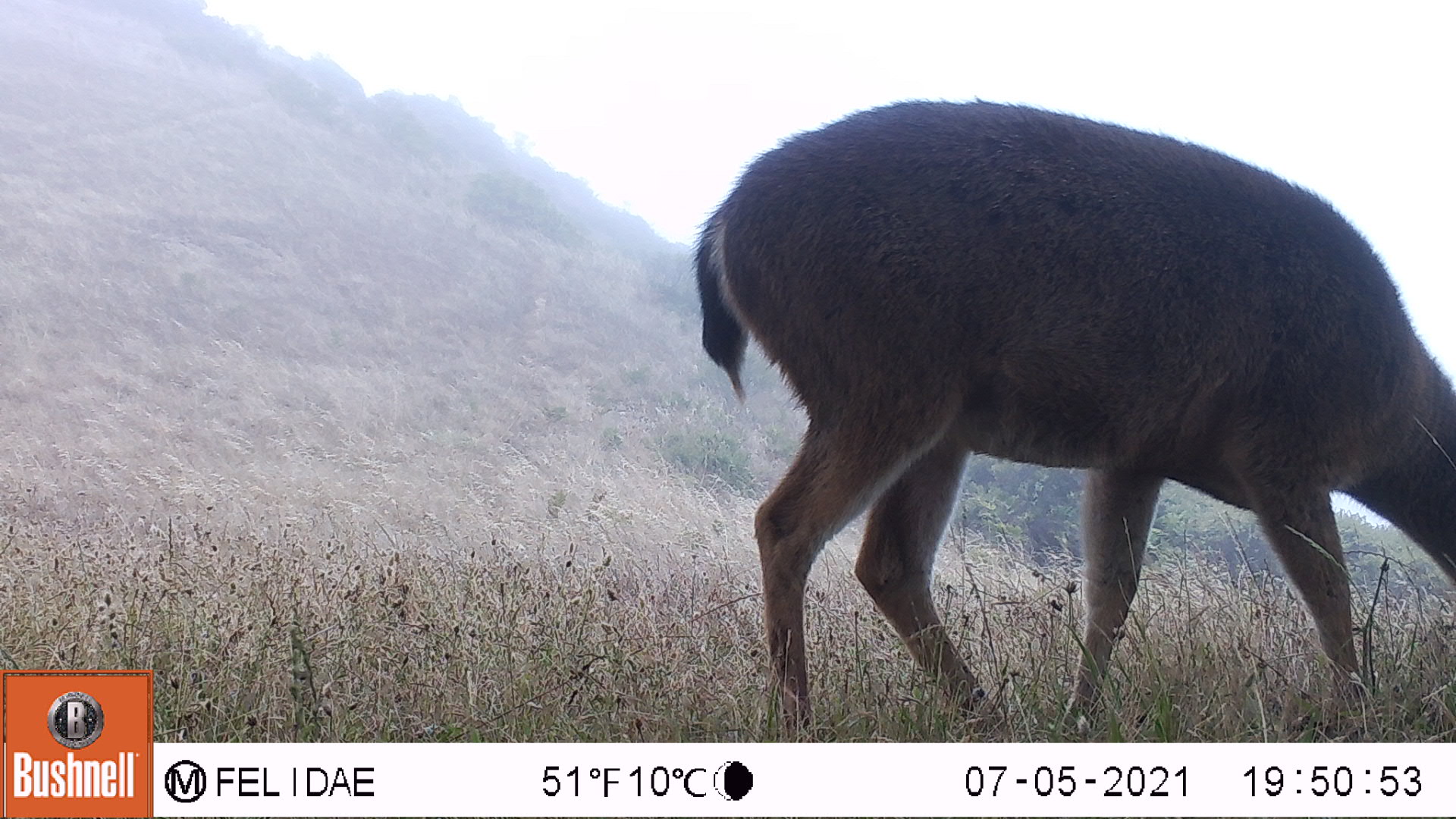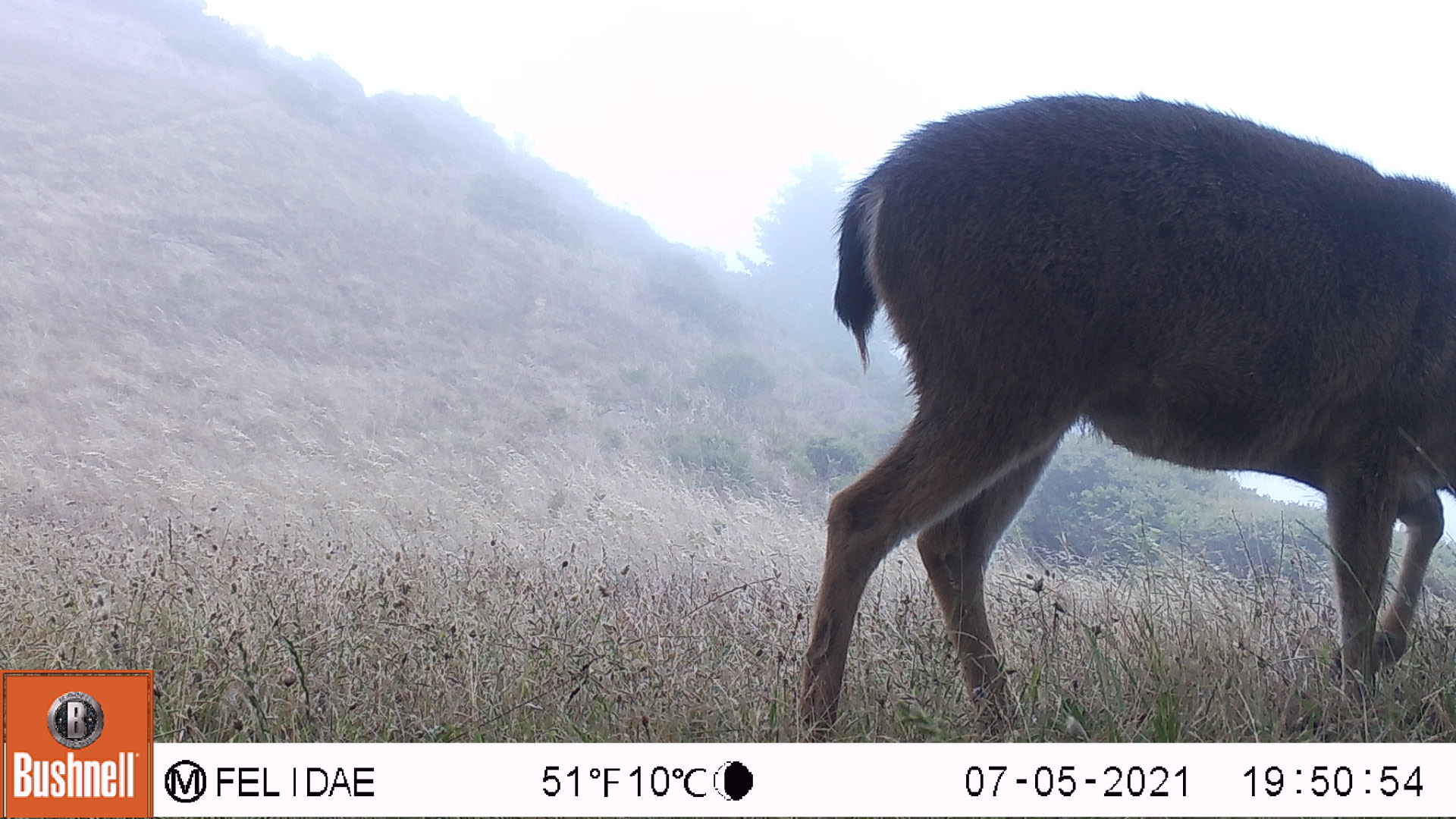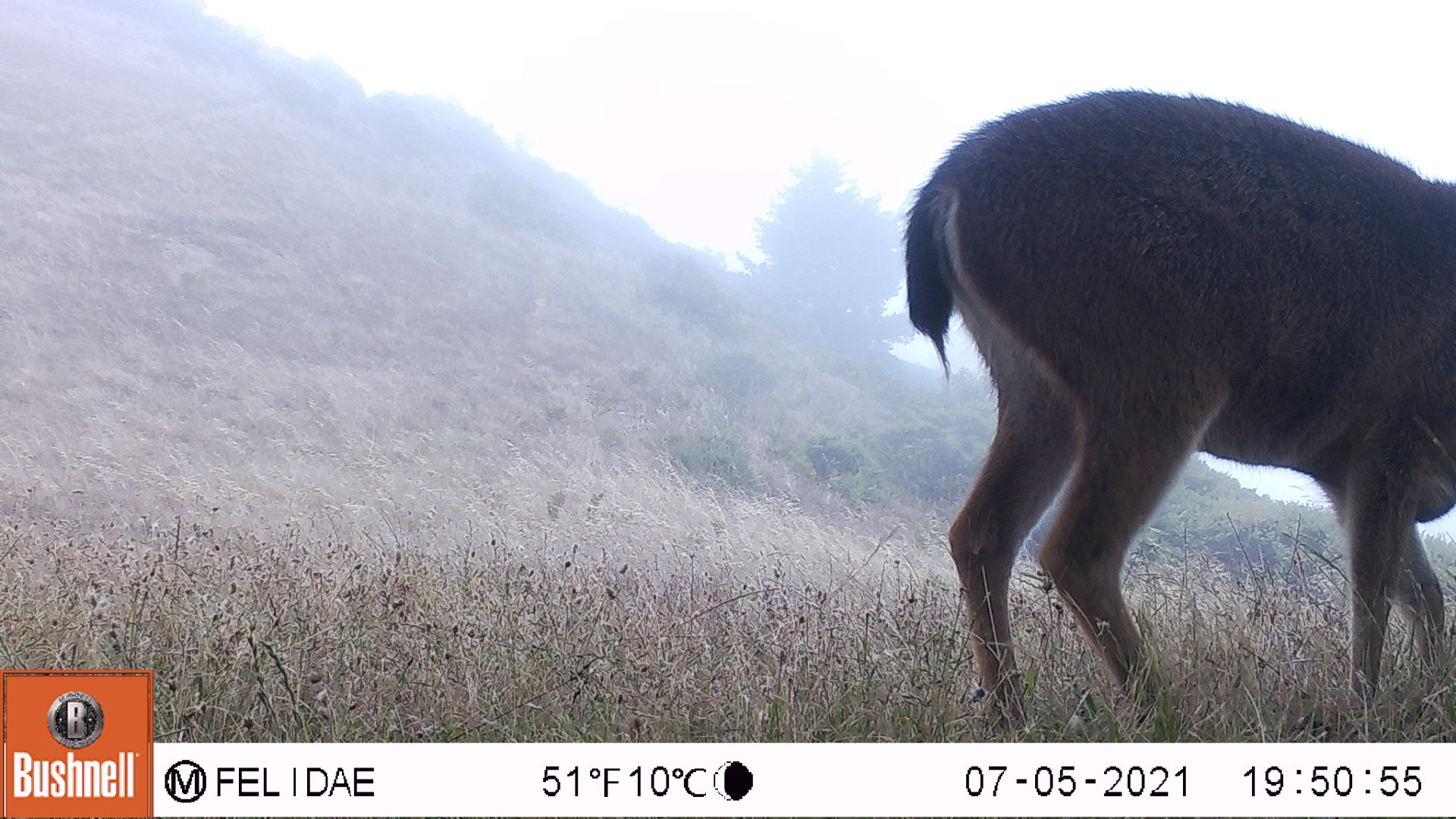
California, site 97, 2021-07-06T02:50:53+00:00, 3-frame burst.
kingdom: Animalia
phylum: Chordata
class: Mammalia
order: Artiodactyla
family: Cervidae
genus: Odocoileus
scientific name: Odocoileus hemionus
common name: mule deer